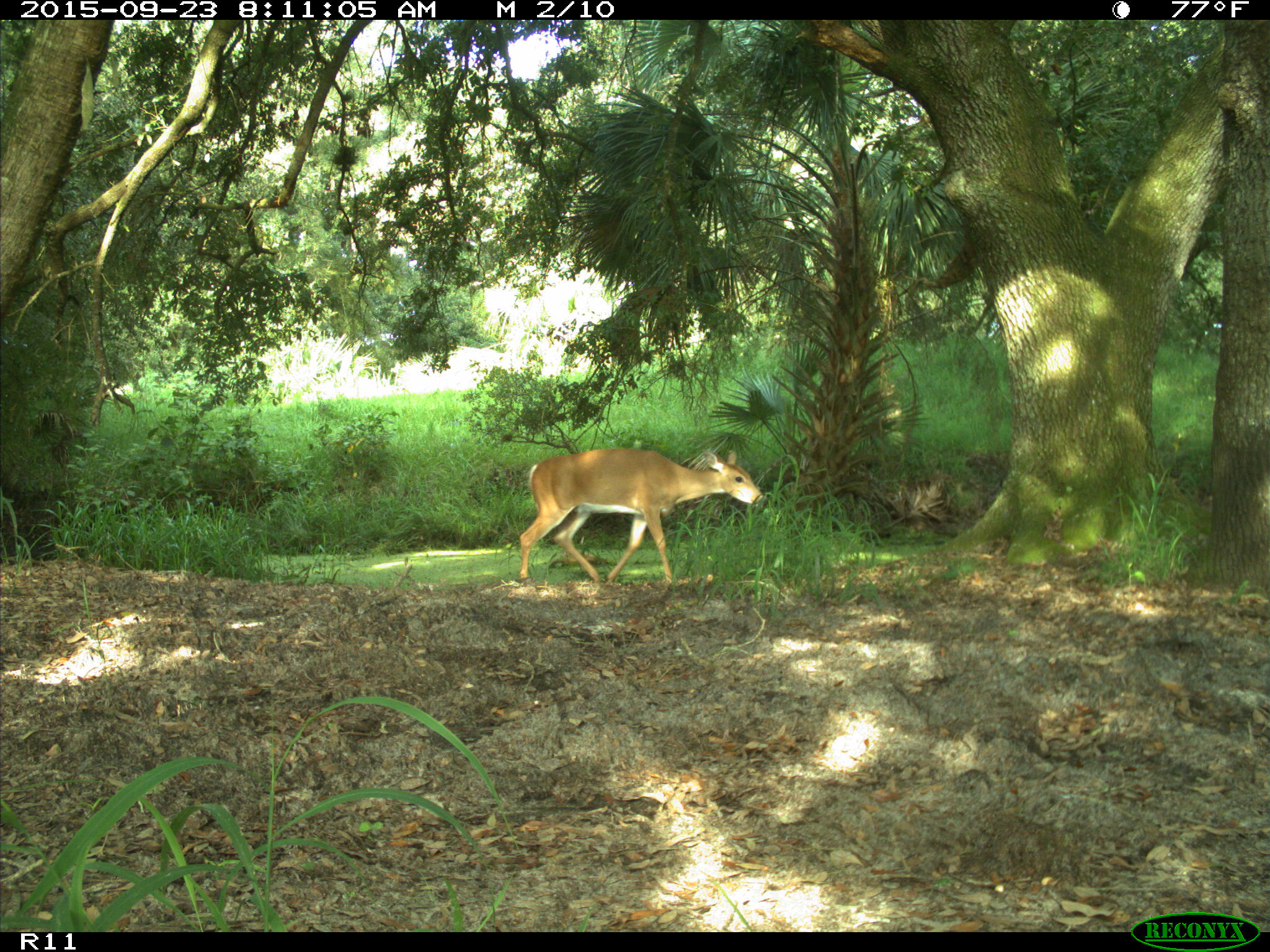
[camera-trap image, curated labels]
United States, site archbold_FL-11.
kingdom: Animalia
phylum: Chordata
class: Mammalia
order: Artiodactyla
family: Cervidae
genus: Odocoileus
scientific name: Odocoileus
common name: deer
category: unidentified deer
Unidentified deer (deer) (Odocoileus).